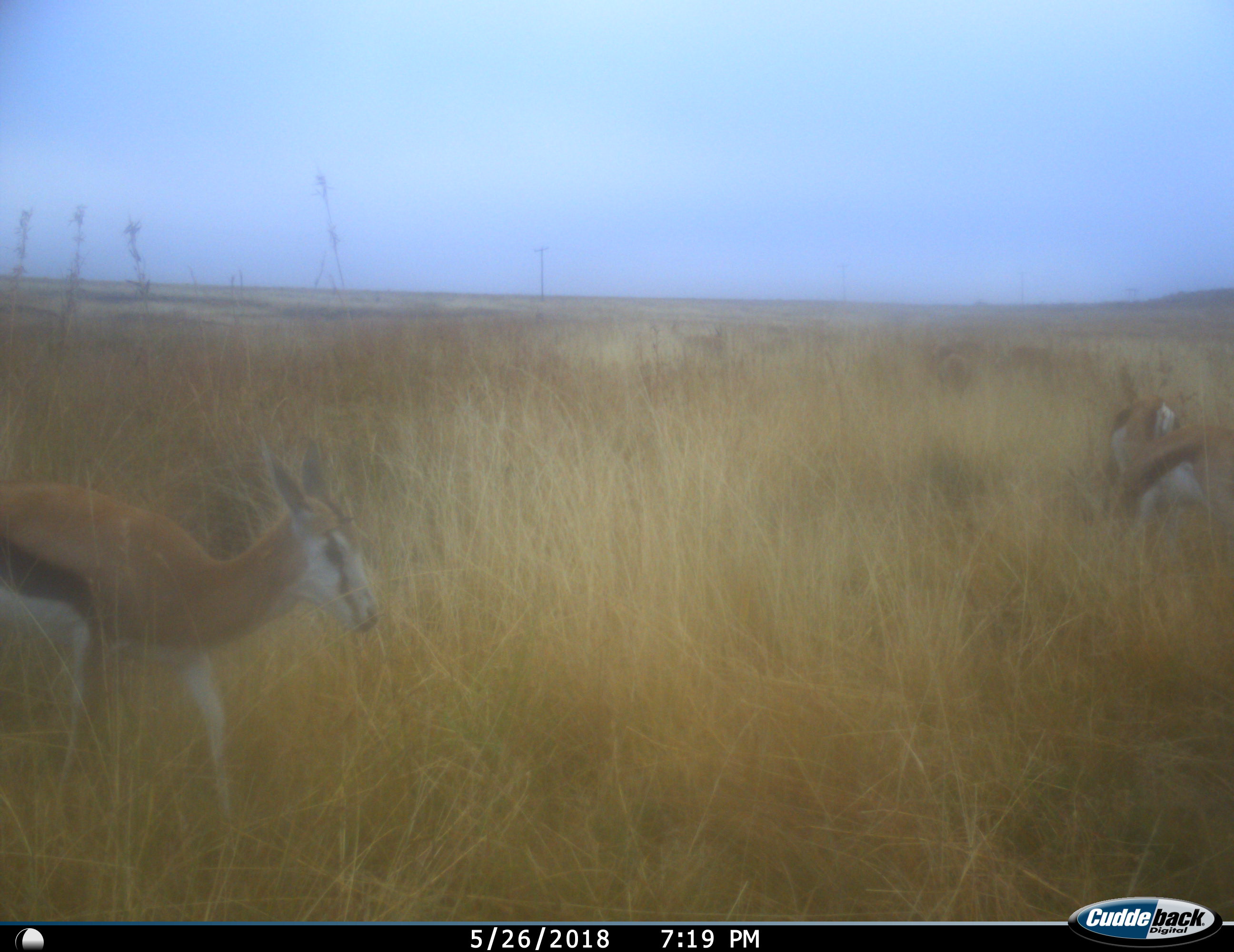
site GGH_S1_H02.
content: unidentified animal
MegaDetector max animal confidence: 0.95